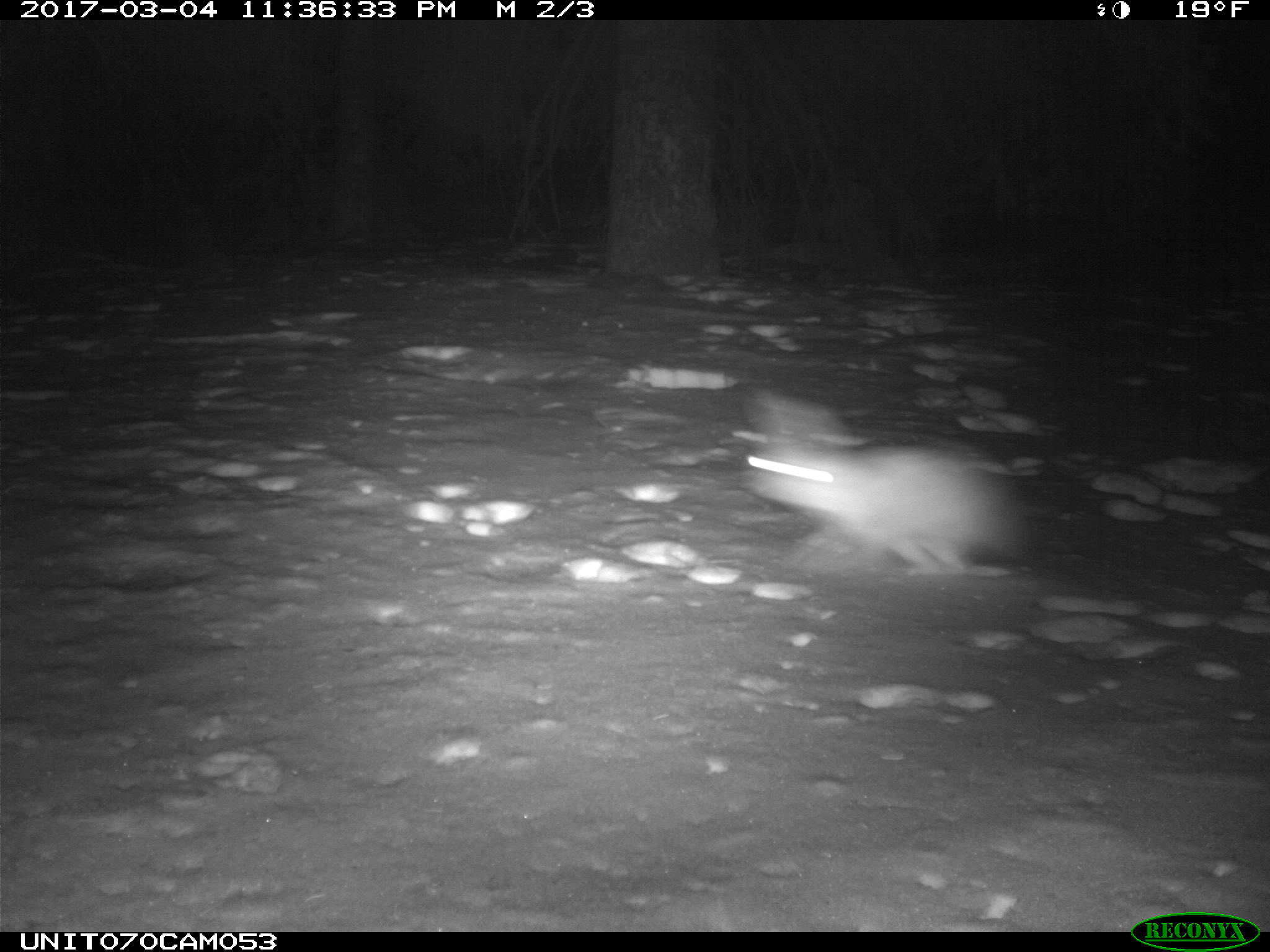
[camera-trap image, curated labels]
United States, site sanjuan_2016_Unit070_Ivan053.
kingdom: Animalia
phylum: Chordata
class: Mammalia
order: Lagomorpha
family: Leporidae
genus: Lepus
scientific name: Lepus americanus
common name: snowshoe hare